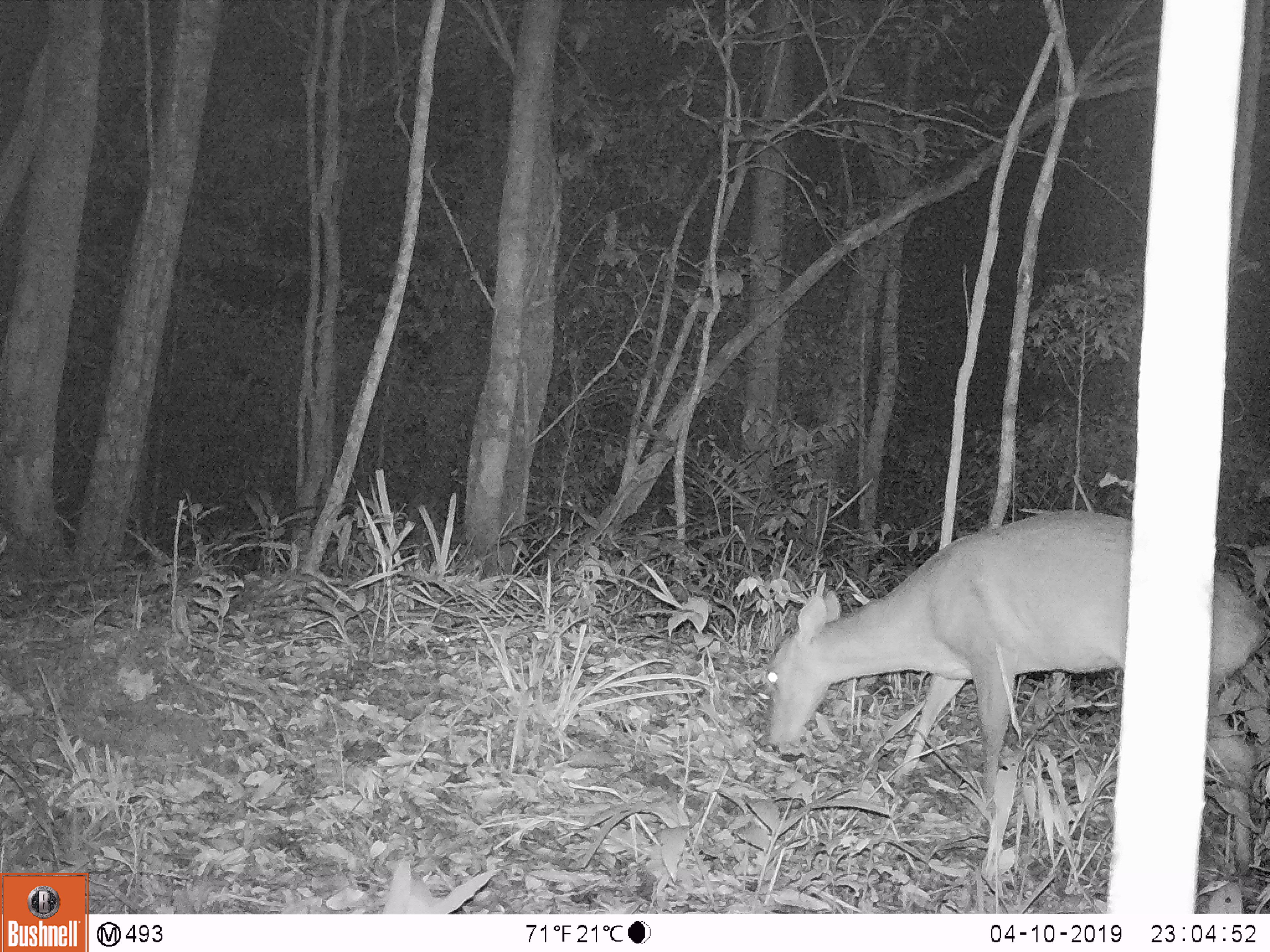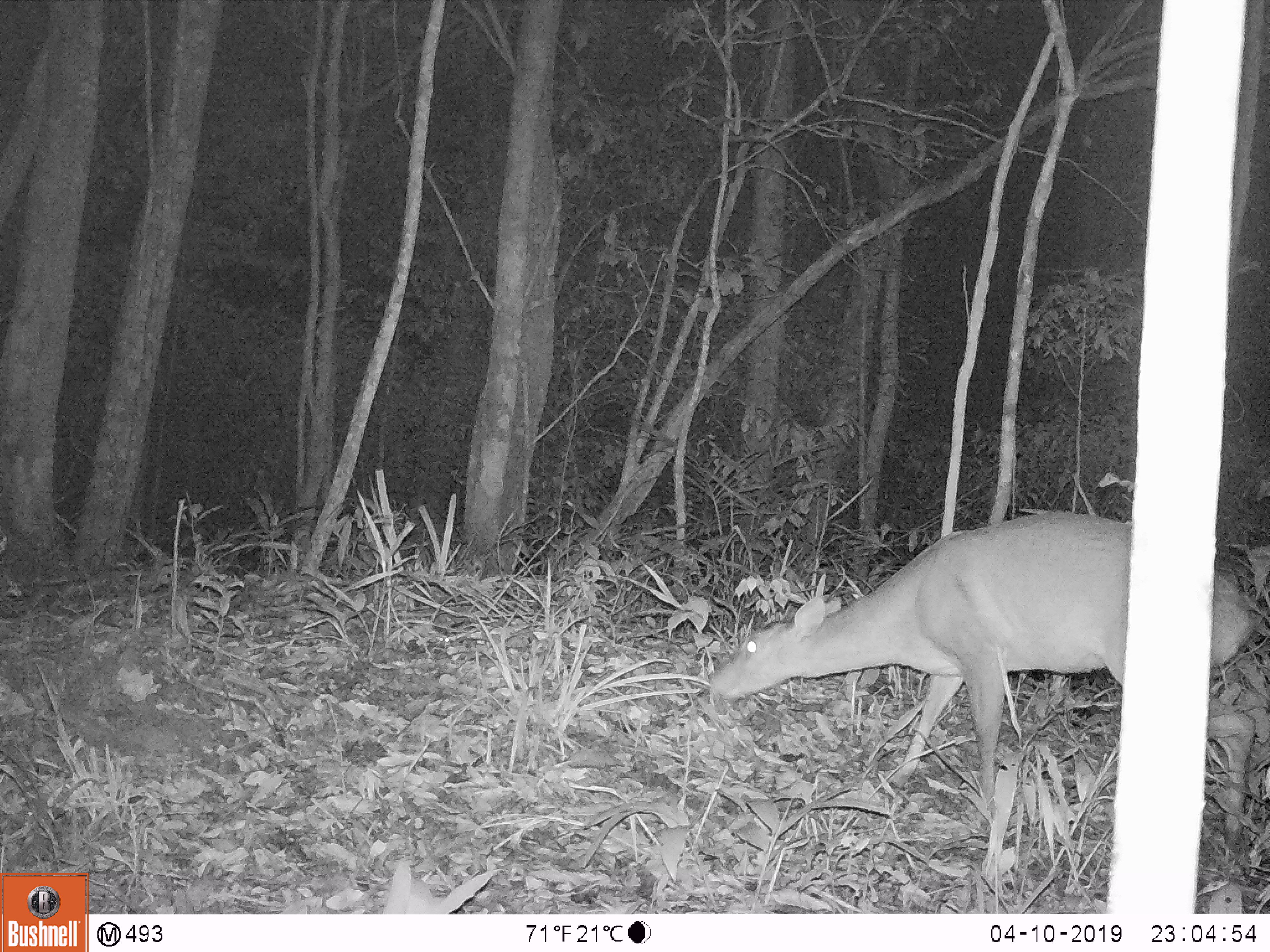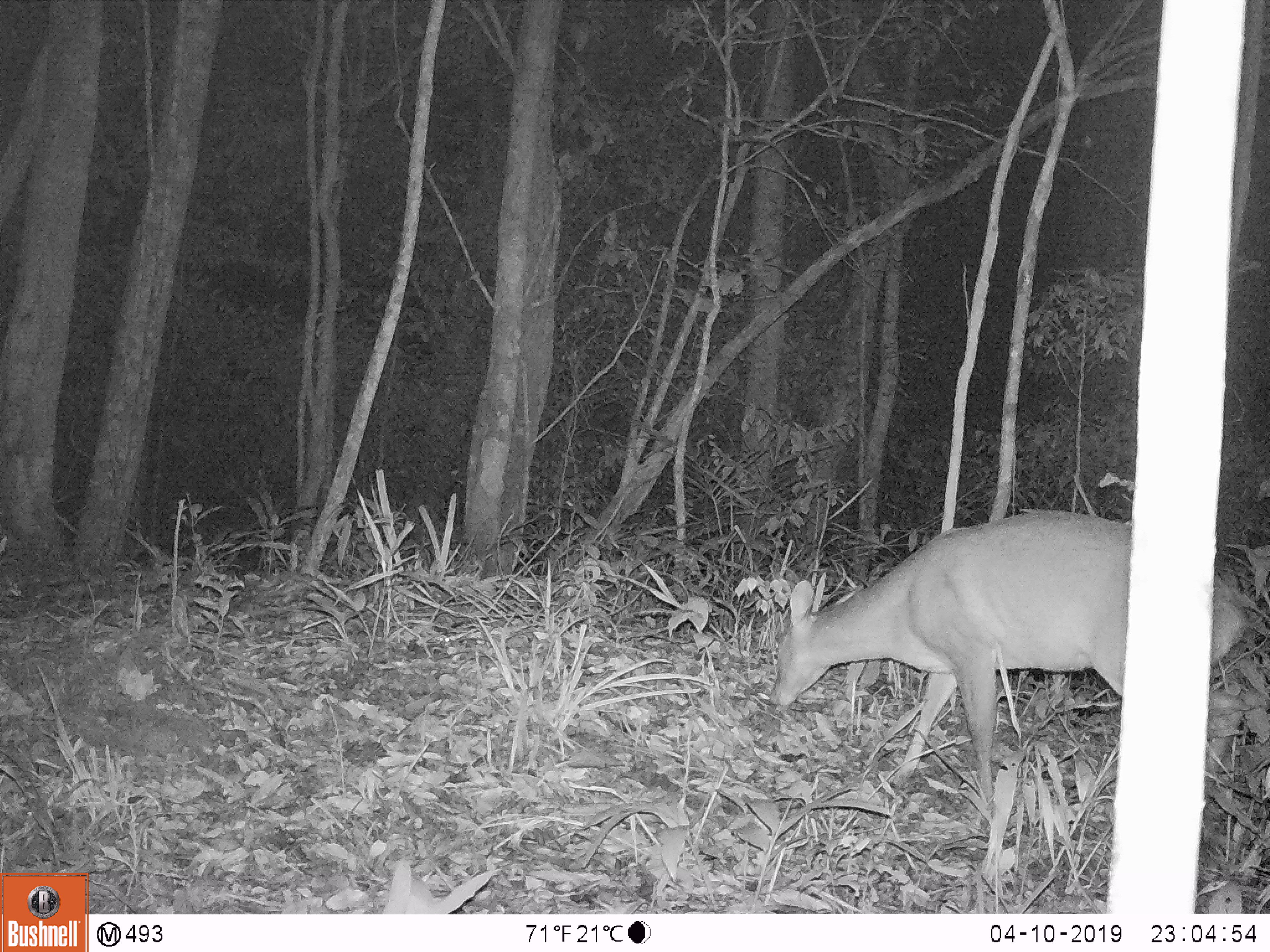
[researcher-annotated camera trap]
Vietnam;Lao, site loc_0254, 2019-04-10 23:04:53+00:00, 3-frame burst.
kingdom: Animalia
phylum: Chordata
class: Mammalia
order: Artiodactyla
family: Cervidae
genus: Muntiacus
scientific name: Muntiacus vuquangensis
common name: large-antlered muntjac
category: large antlered muntjac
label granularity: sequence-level